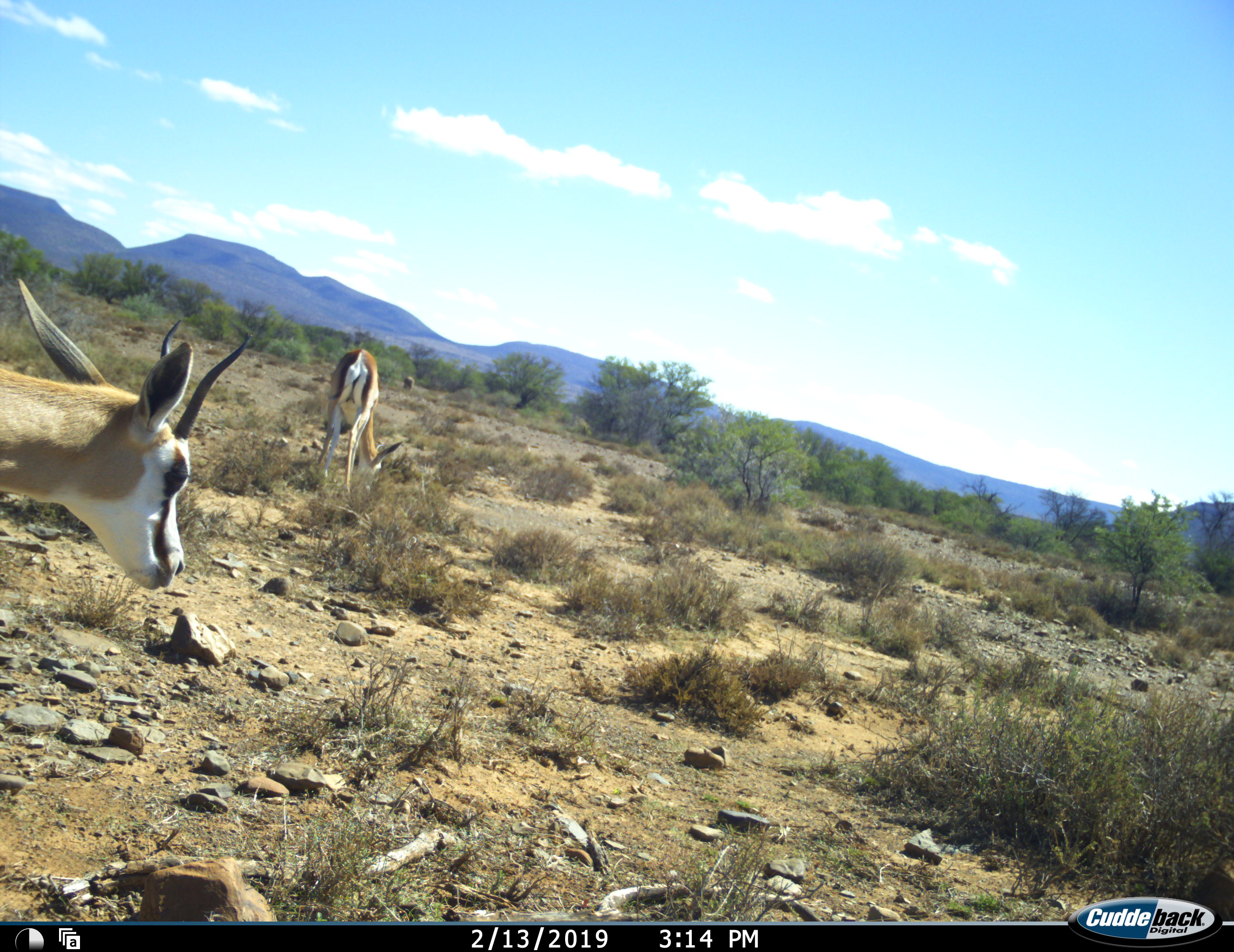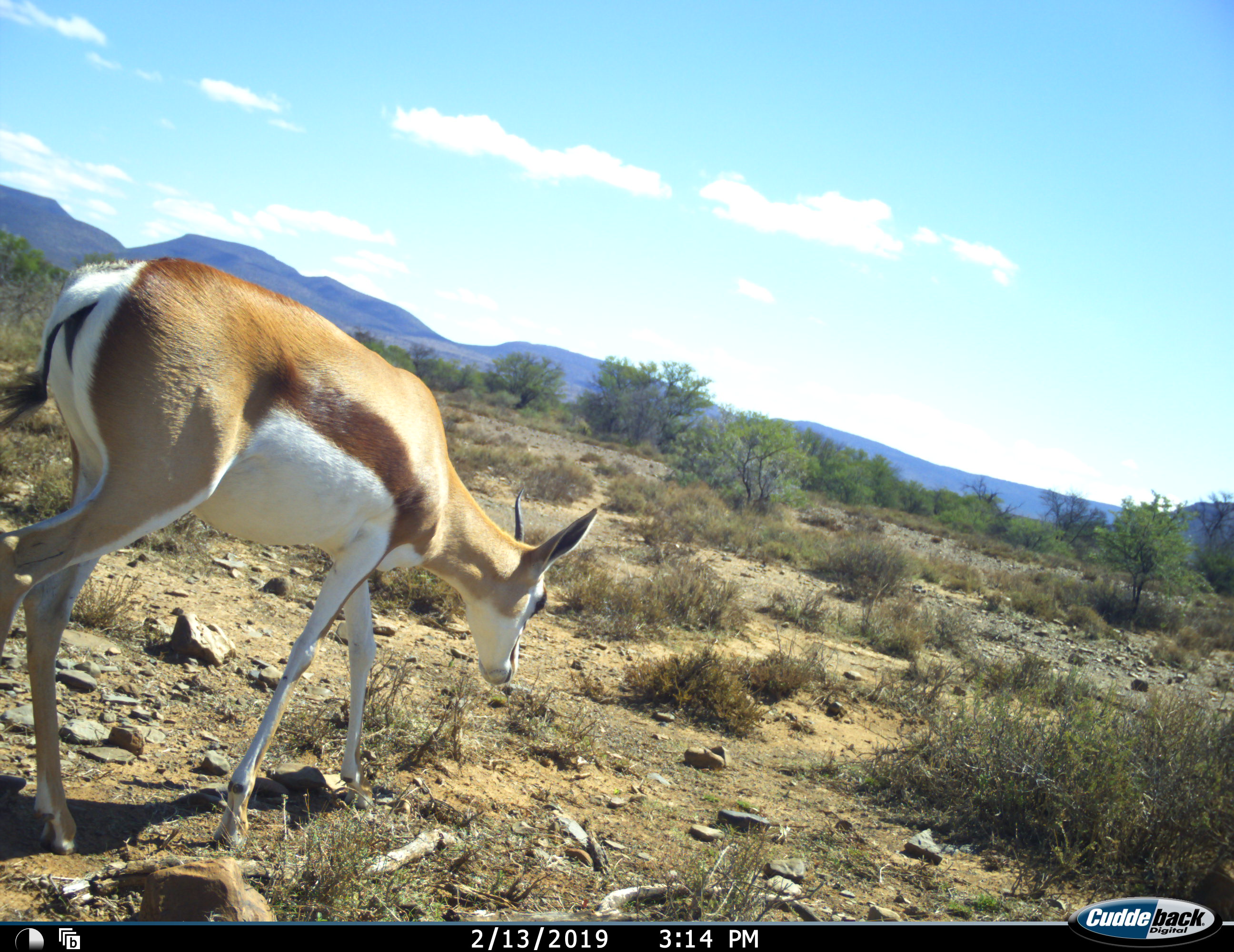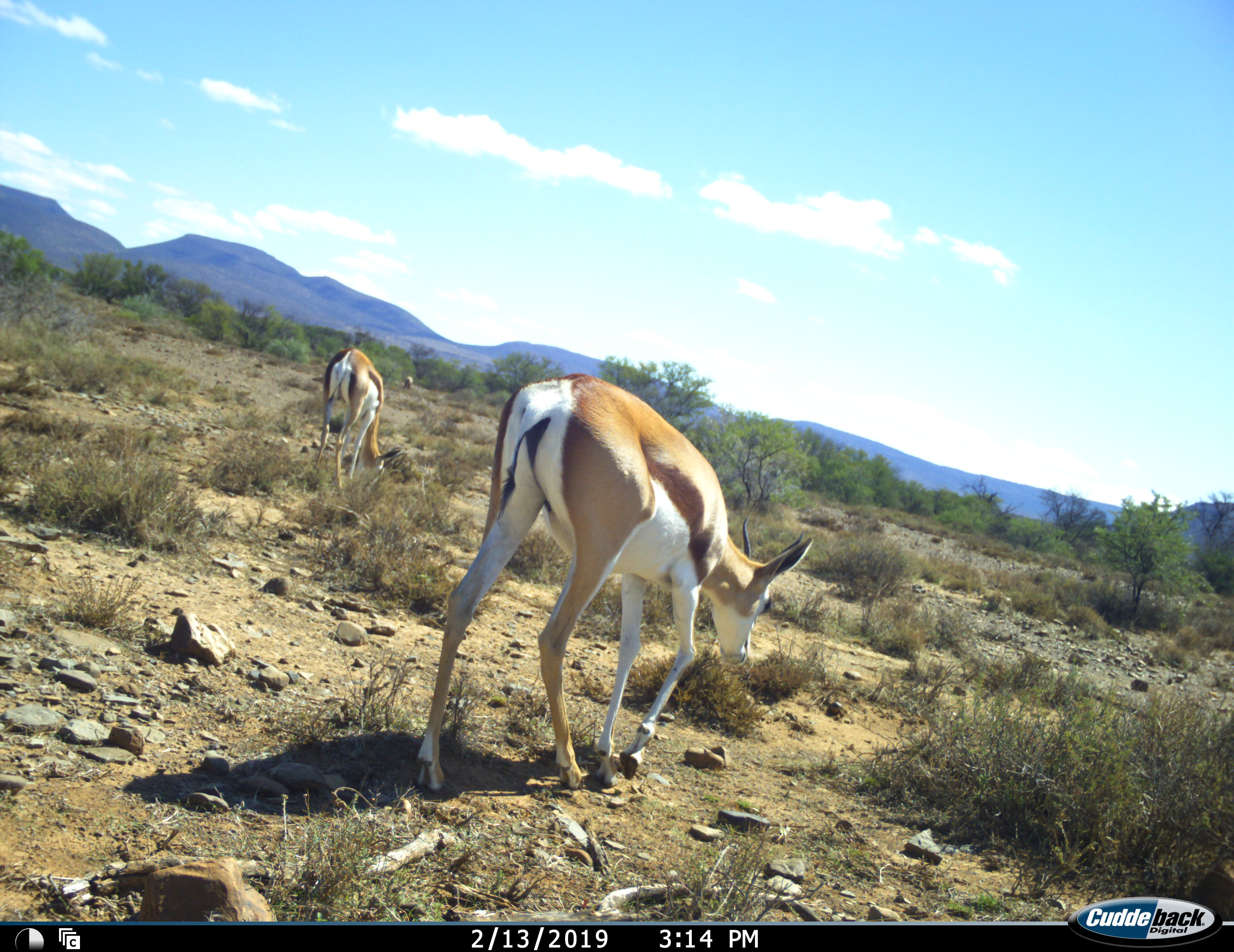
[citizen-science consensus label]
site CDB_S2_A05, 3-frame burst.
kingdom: Animalia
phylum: Chordata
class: Mammalia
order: Artiodactyla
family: Bovidae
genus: Antidorcas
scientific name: Antidorcas marsupialis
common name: springbok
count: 2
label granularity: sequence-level